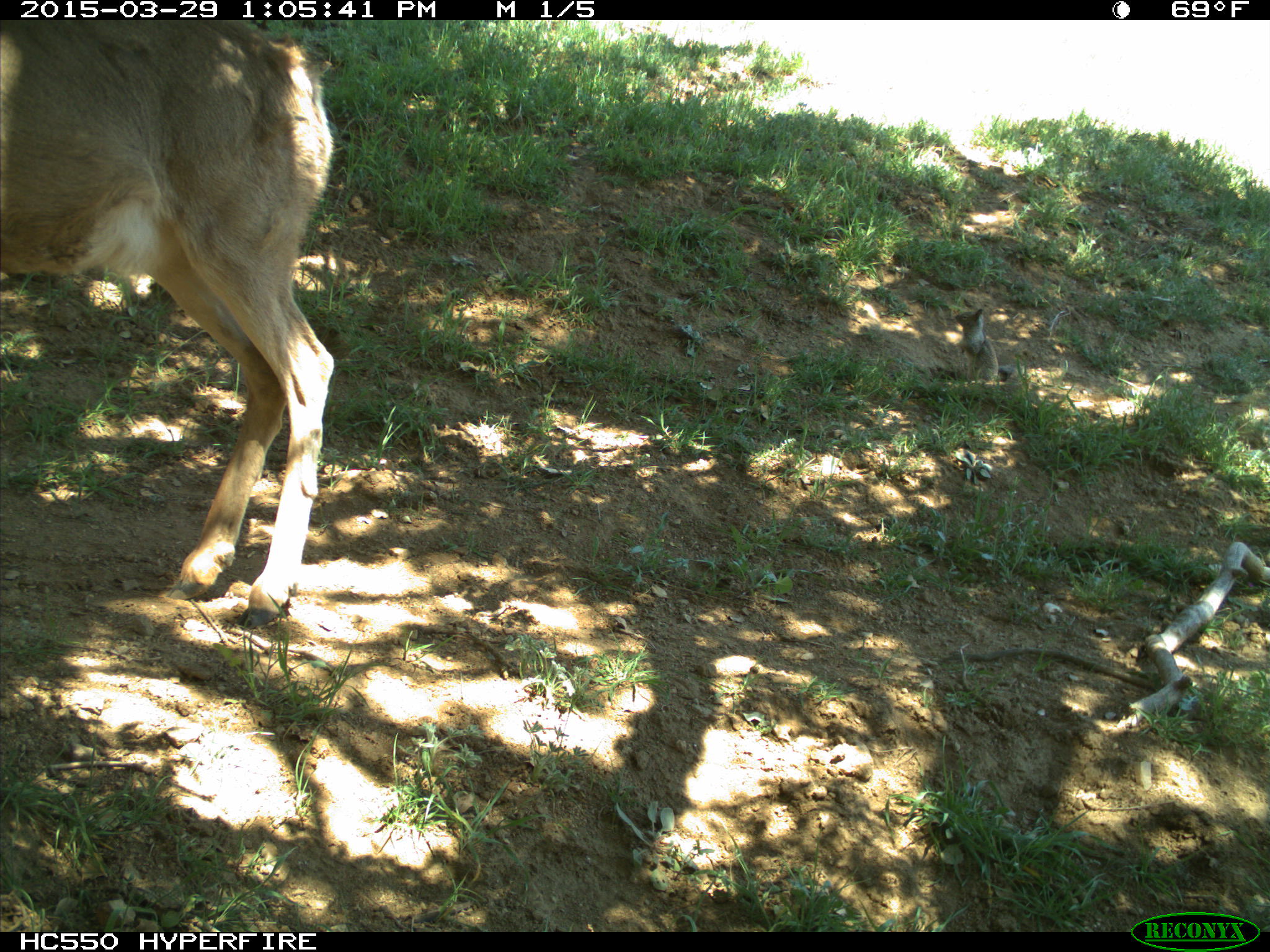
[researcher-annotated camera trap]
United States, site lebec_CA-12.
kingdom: Animalia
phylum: Chordata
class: Mammalia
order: Artiodactyla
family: Cervidae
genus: Odocoileus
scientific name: Odocoileus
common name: deer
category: unidentified deer